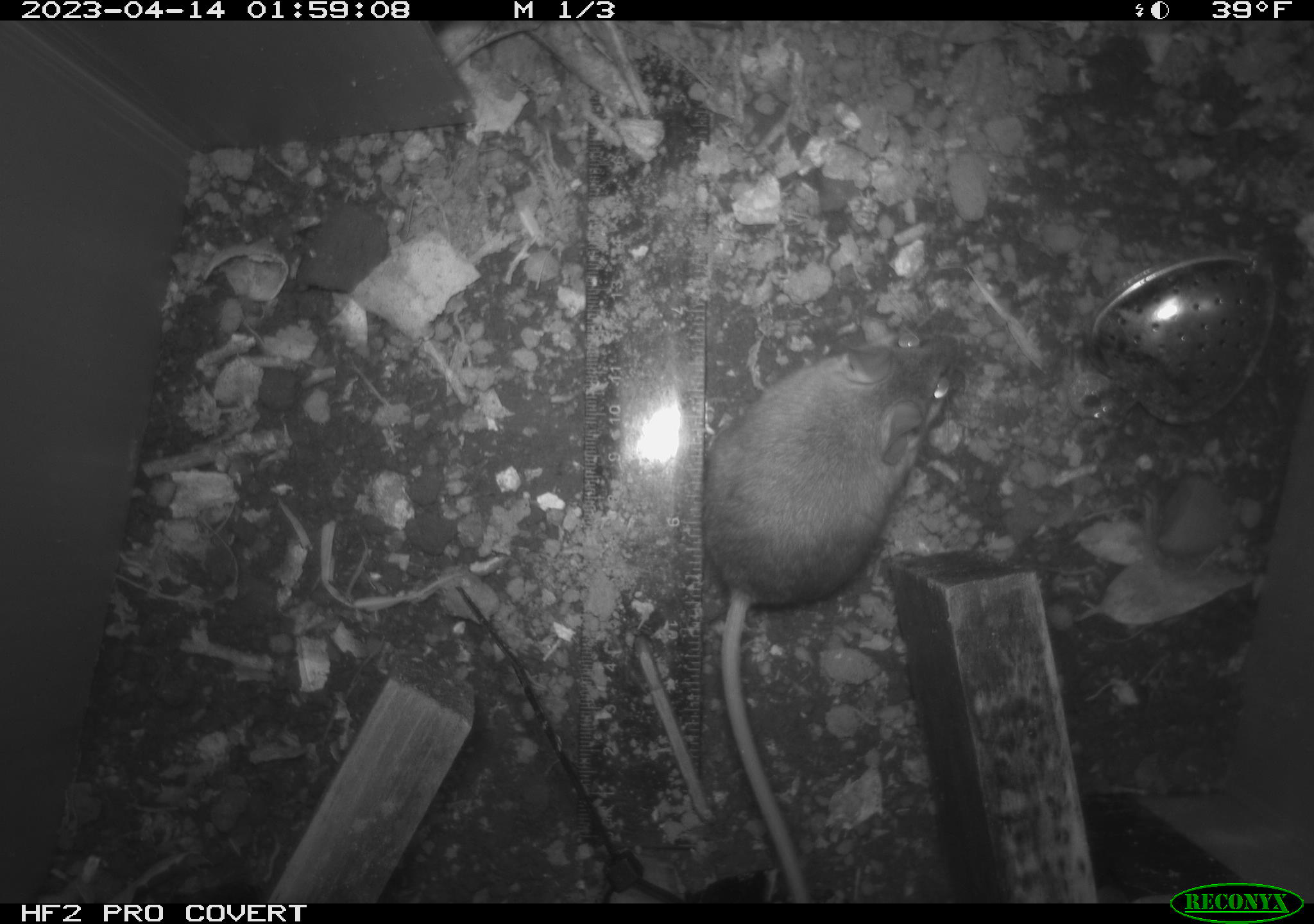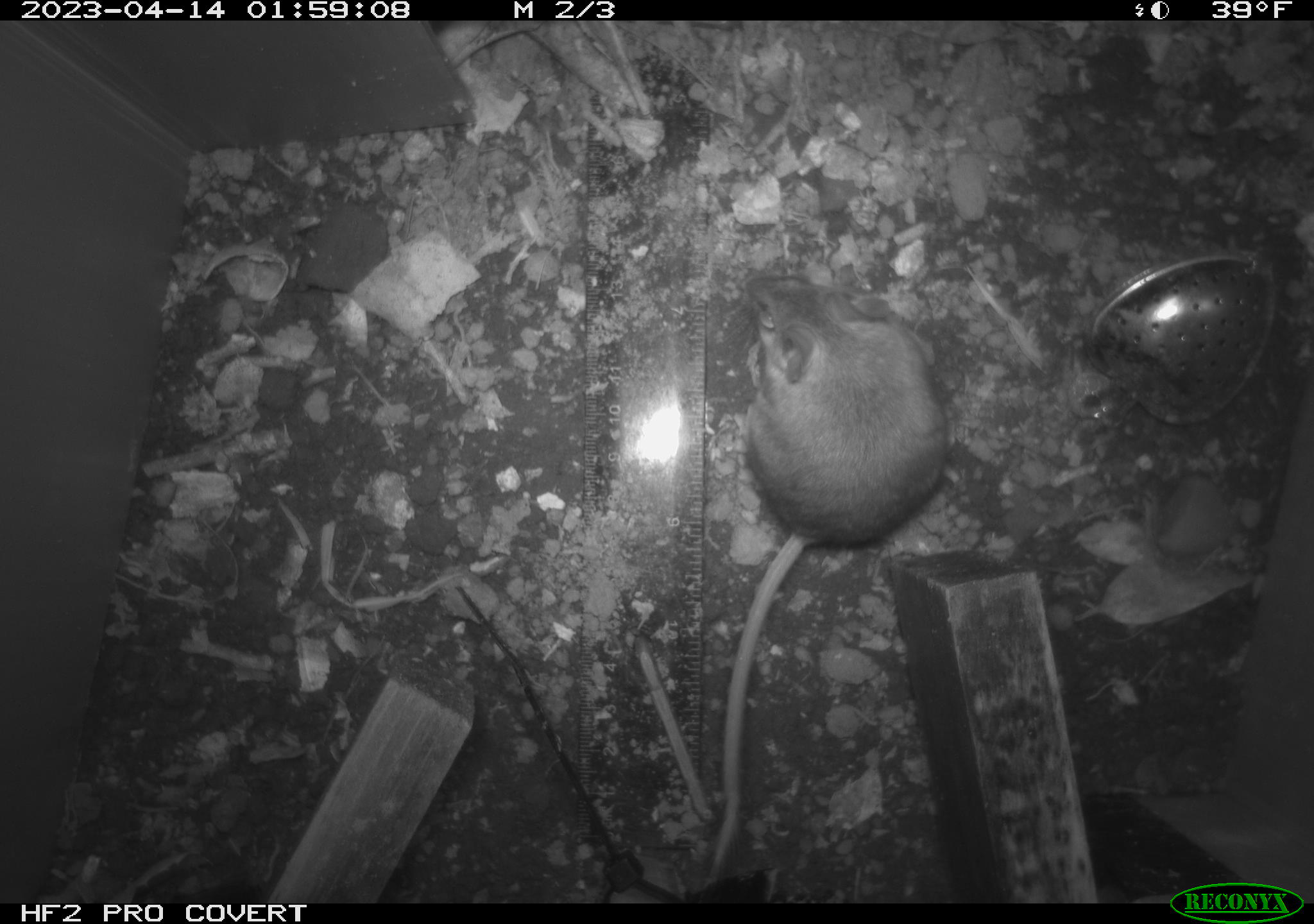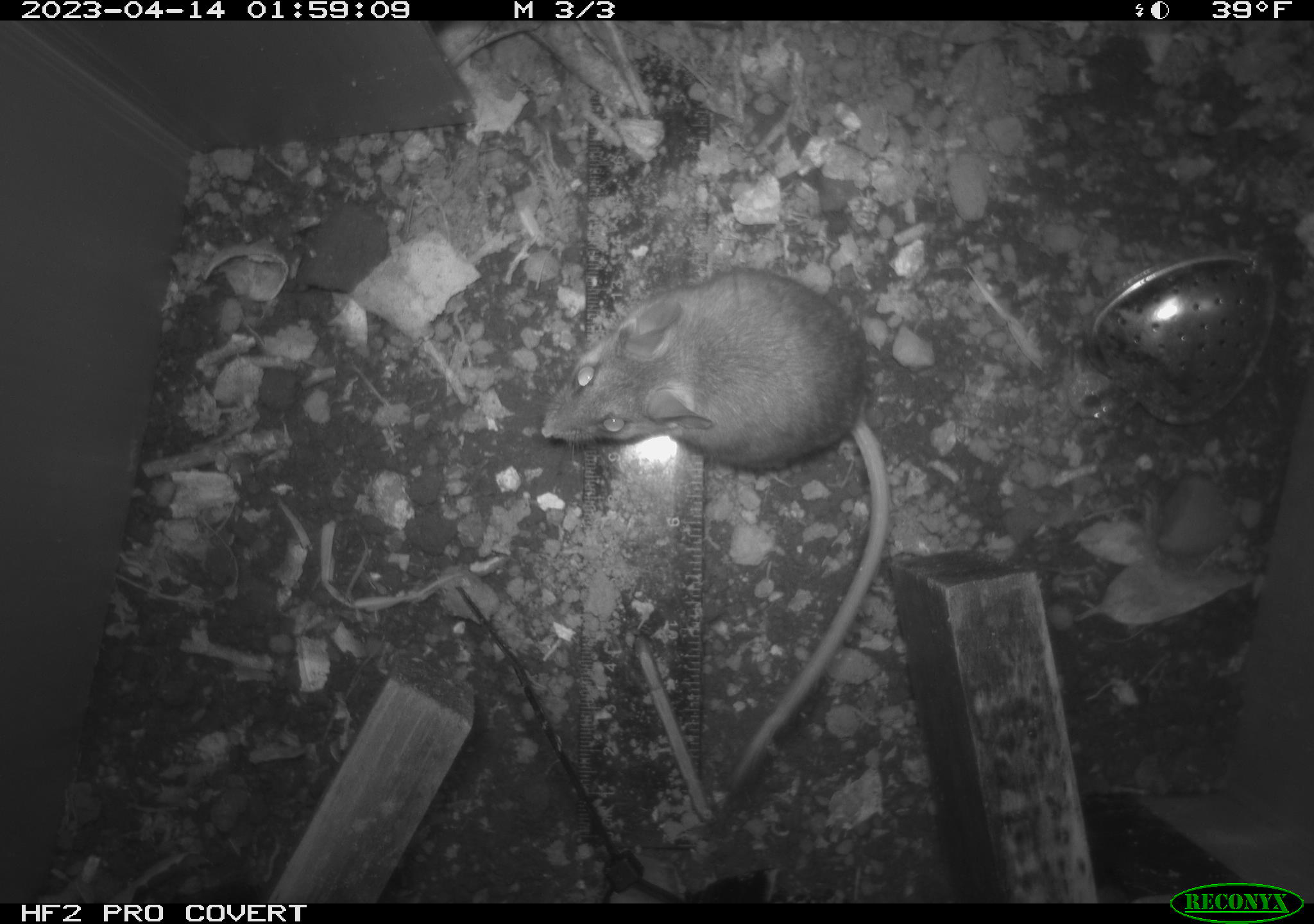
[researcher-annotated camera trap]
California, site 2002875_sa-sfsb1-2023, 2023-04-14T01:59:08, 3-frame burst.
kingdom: Animalia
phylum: Chordata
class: Mammalia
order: Rodentia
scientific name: Rodentia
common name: mouse species